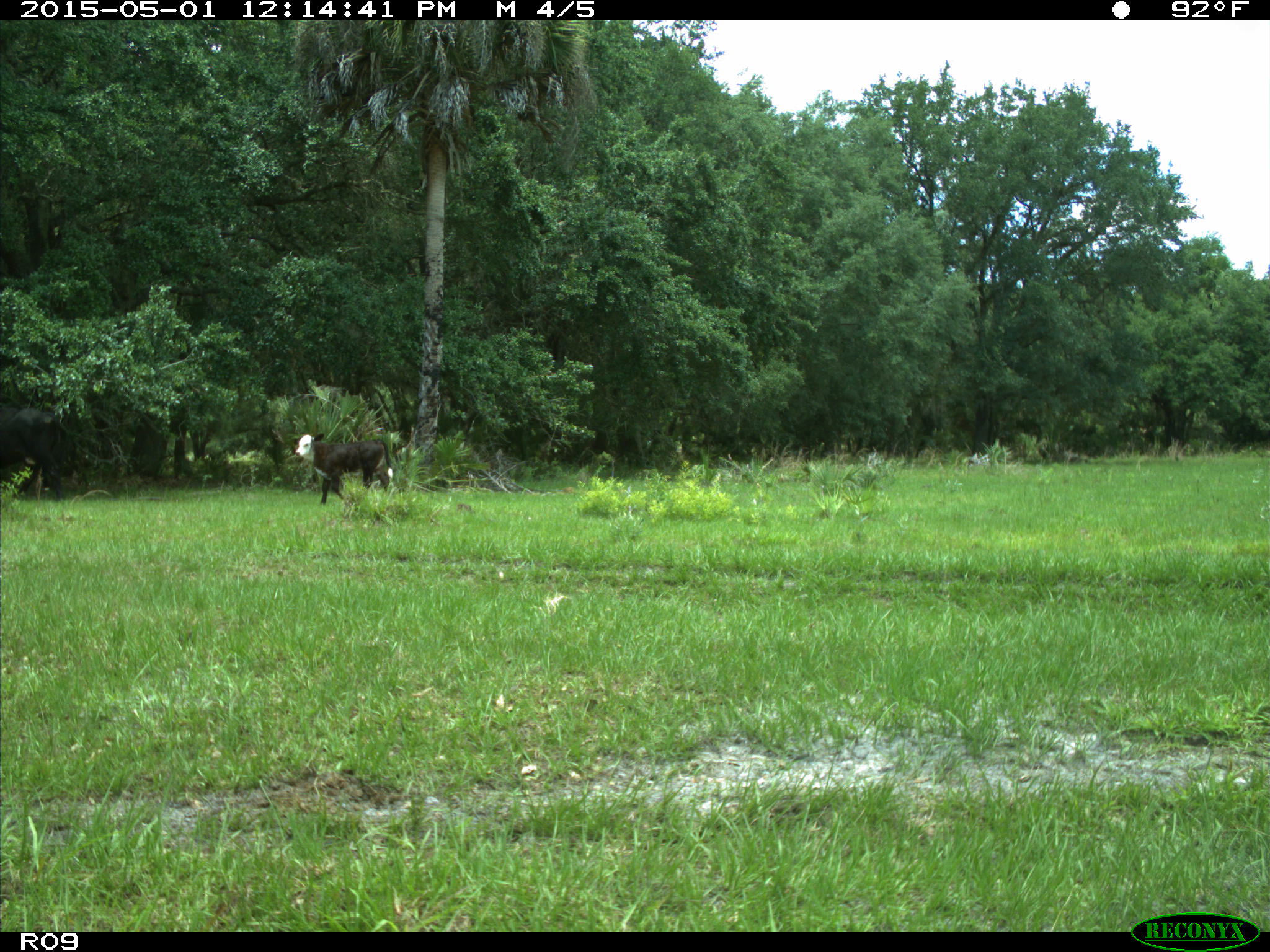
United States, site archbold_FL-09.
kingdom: Animalia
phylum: Chordata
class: Mammalia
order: Artiodactyla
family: Bovidae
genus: Bos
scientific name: Bos taurus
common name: domestic cow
Bos taurus (domestic cow).